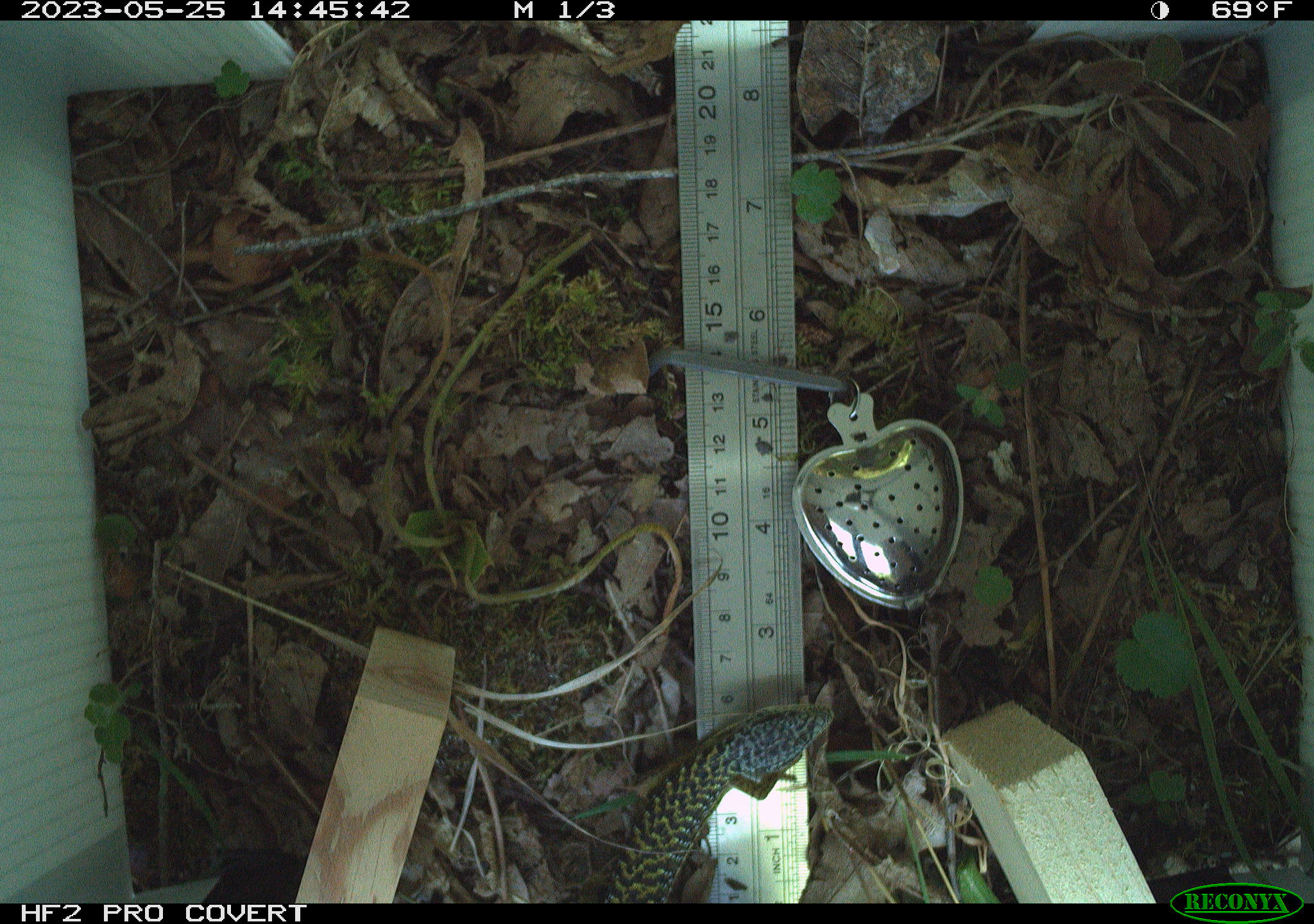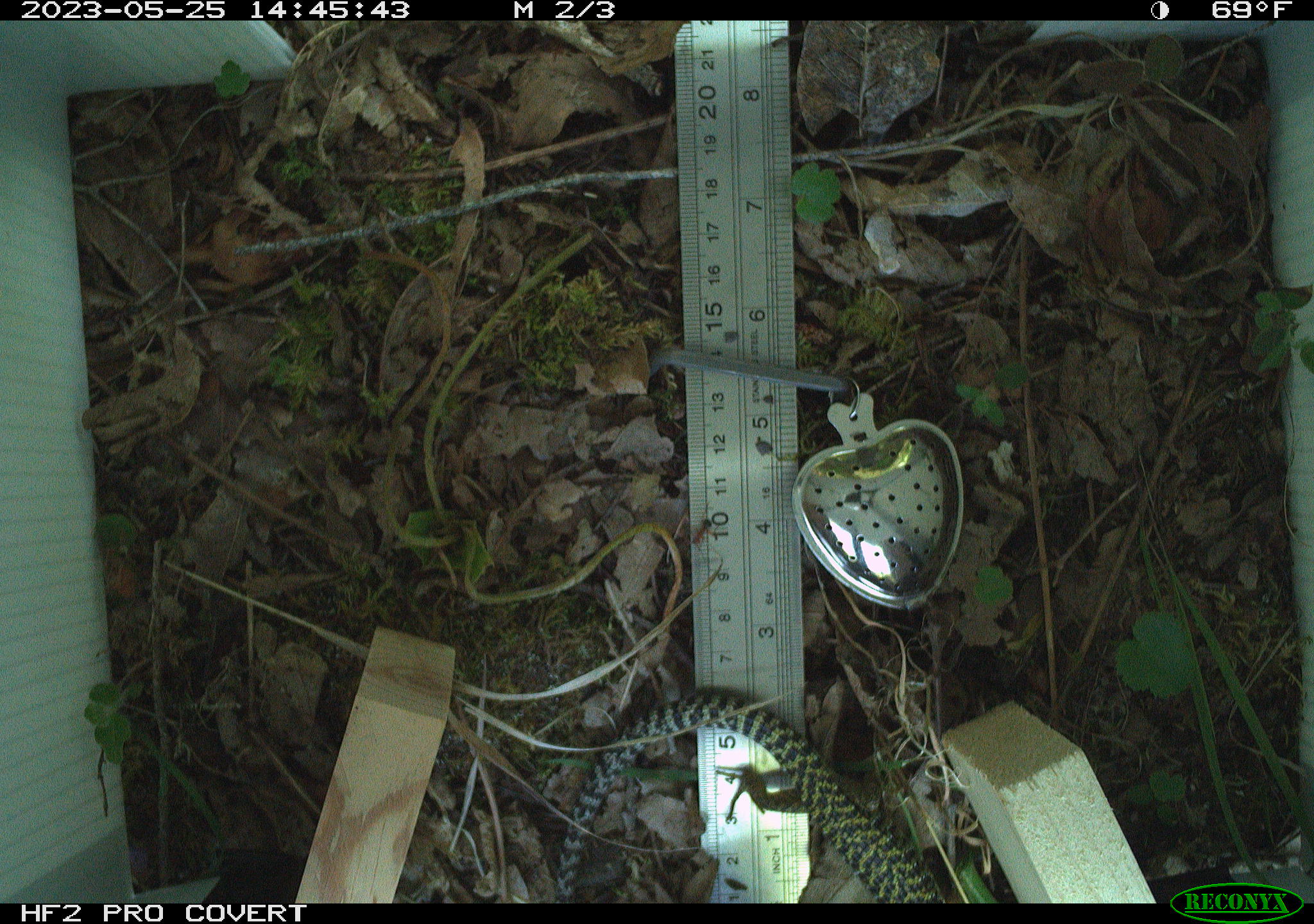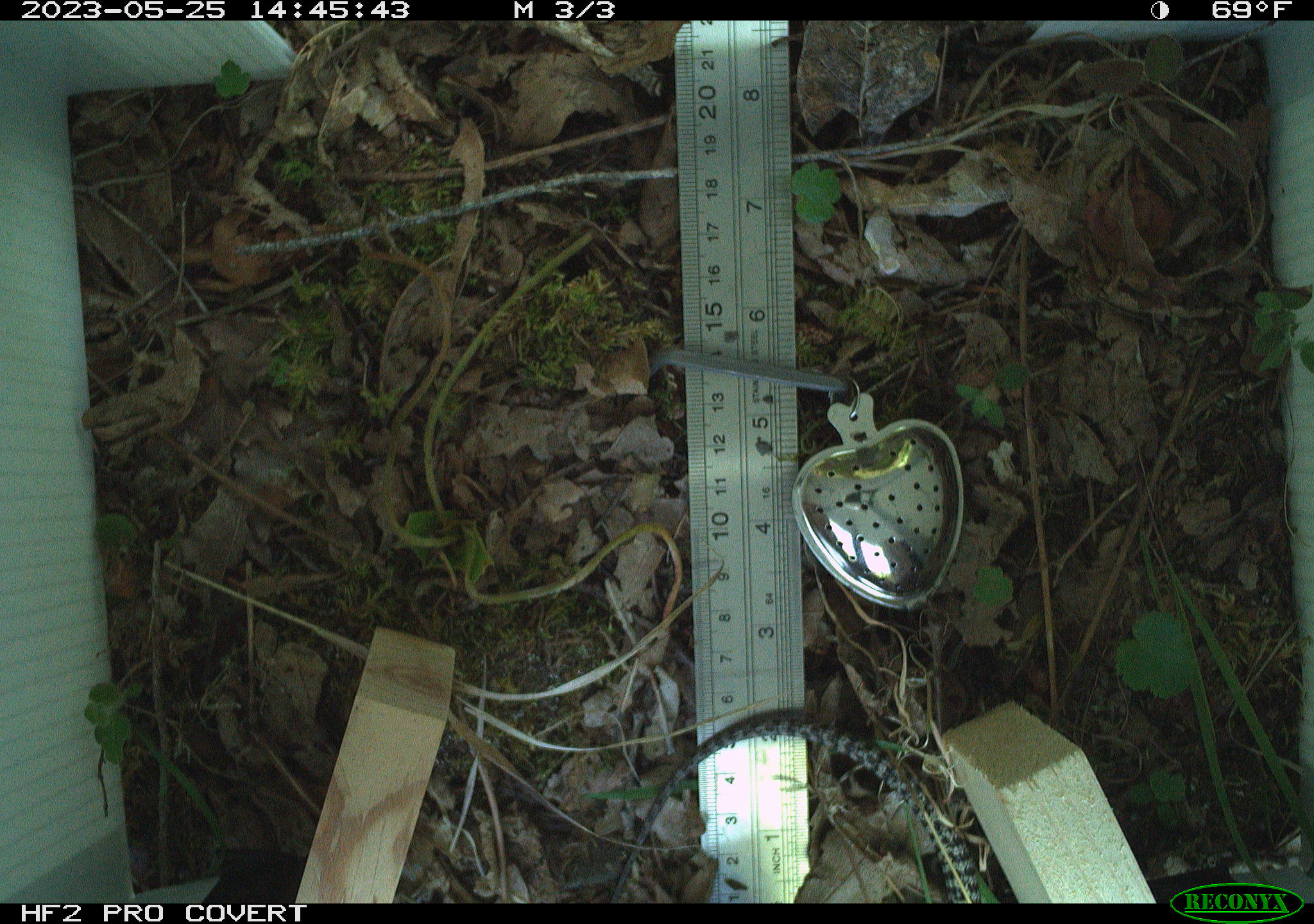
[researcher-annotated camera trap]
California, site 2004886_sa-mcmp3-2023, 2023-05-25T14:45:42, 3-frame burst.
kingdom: Animalia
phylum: Chordata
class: Reptilia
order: Squamata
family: Anguidae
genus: Elgaria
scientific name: Elgaria coerulea shastensis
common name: shasta alligator lizard